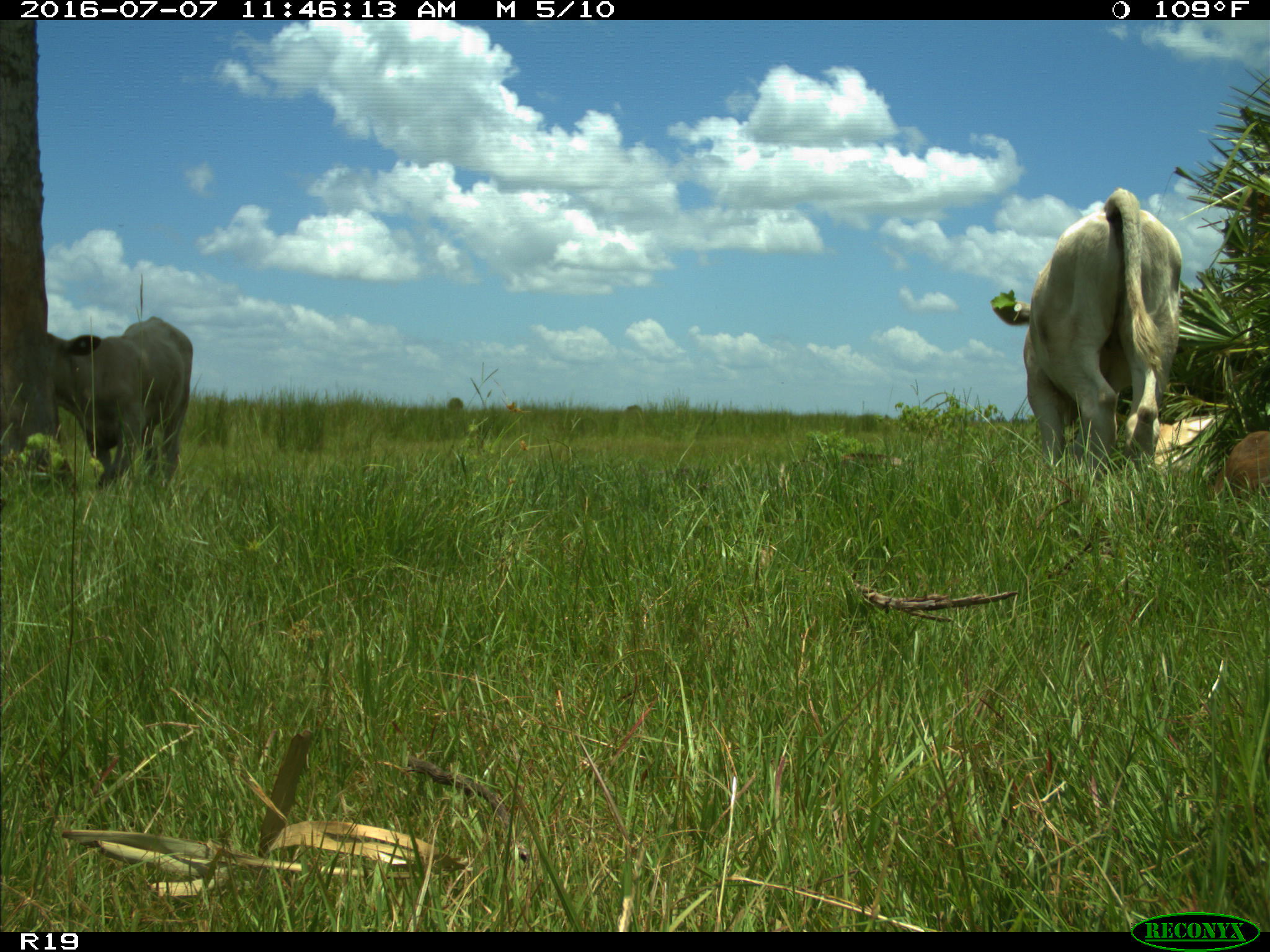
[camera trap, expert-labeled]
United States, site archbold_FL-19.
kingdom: Animalia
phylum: Chordata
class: Mammalia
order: Artiodactyla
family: Bovidae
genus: Bos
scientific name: Bos taurus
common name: domestic cow